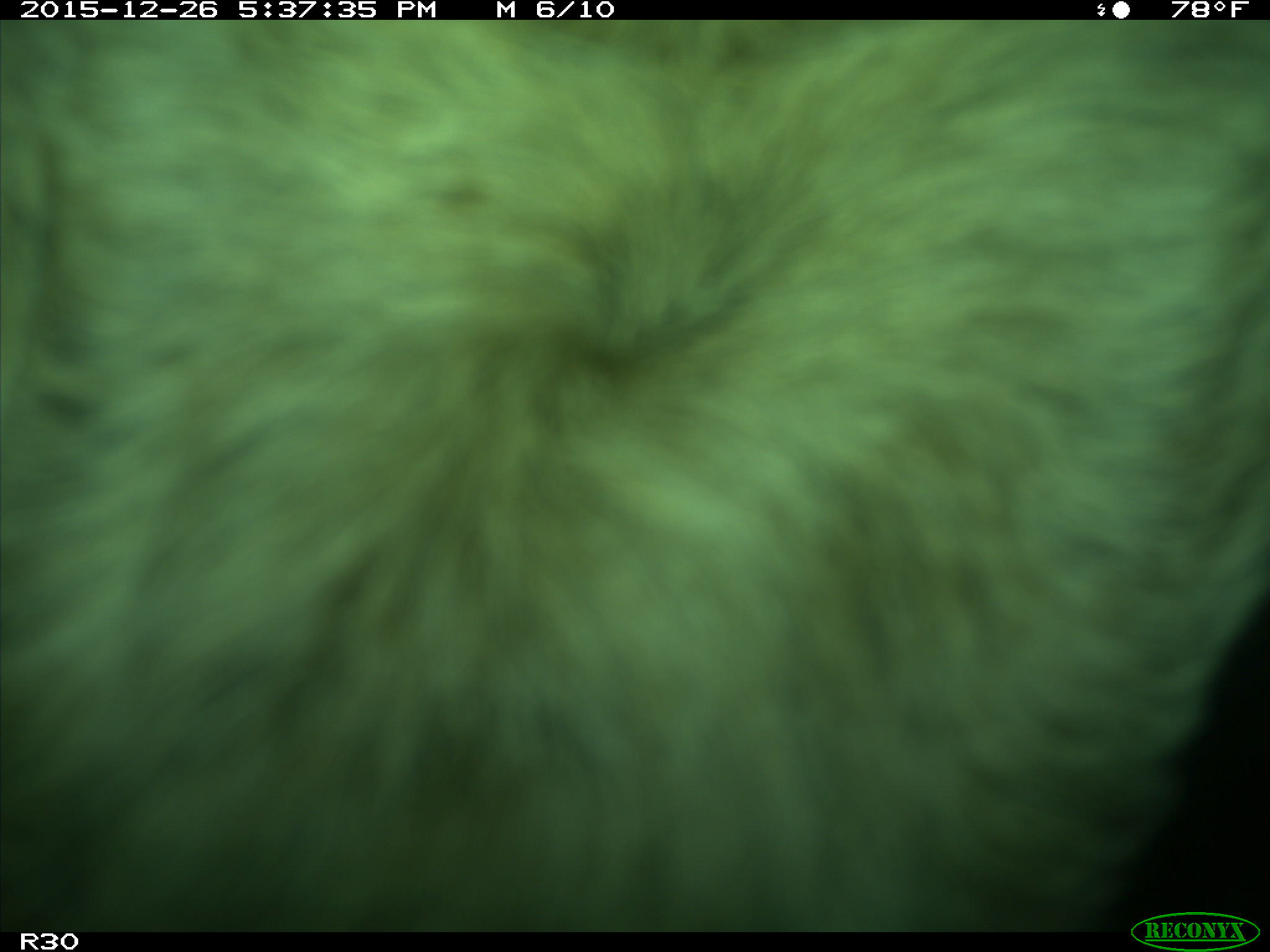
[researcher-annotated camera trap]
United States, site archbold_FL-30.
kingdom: Animalia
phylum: Chordata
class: Mammalia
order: Artiodactyla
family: Bovidae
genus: Bos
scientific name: Bos taurus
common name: domestic cow